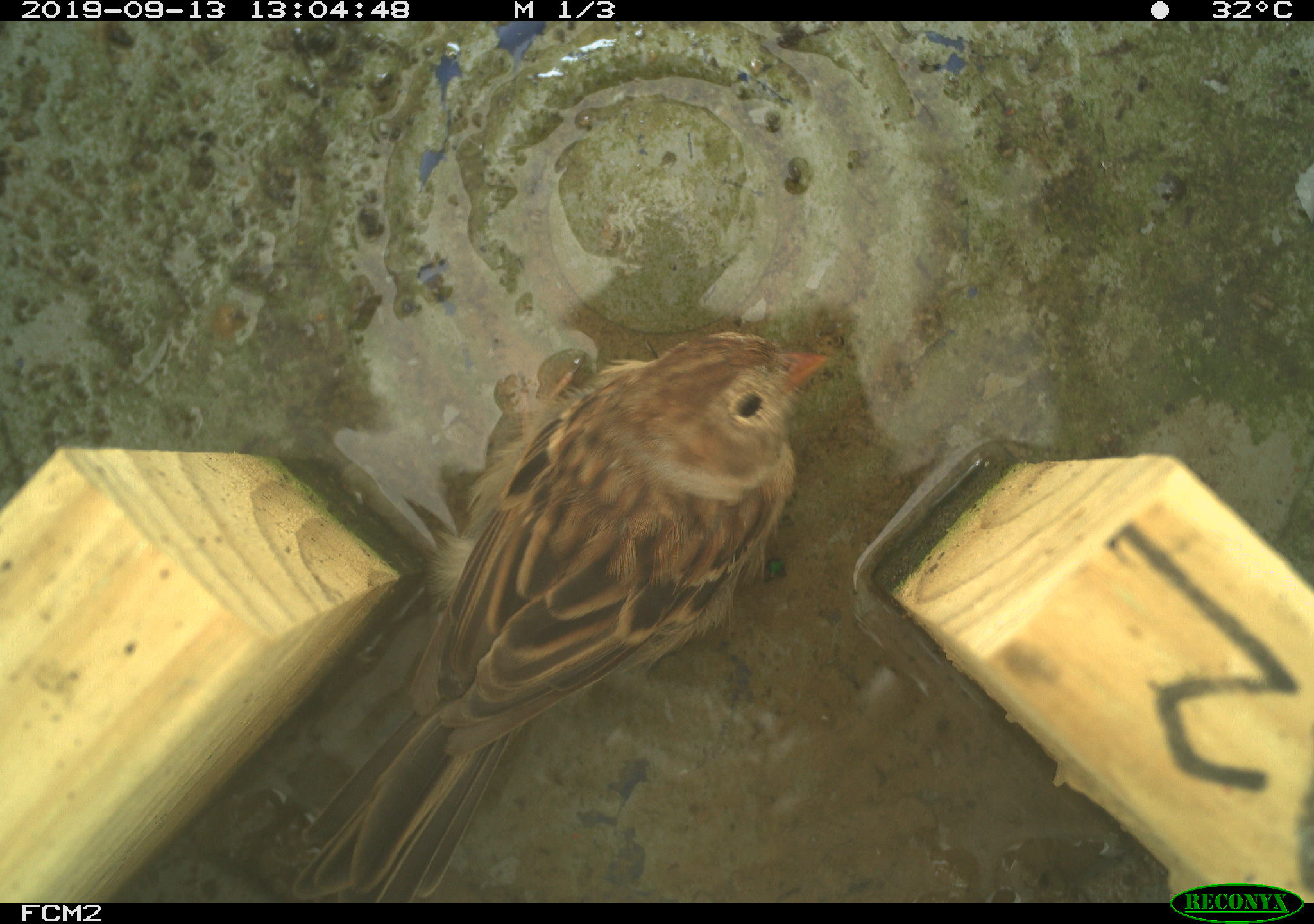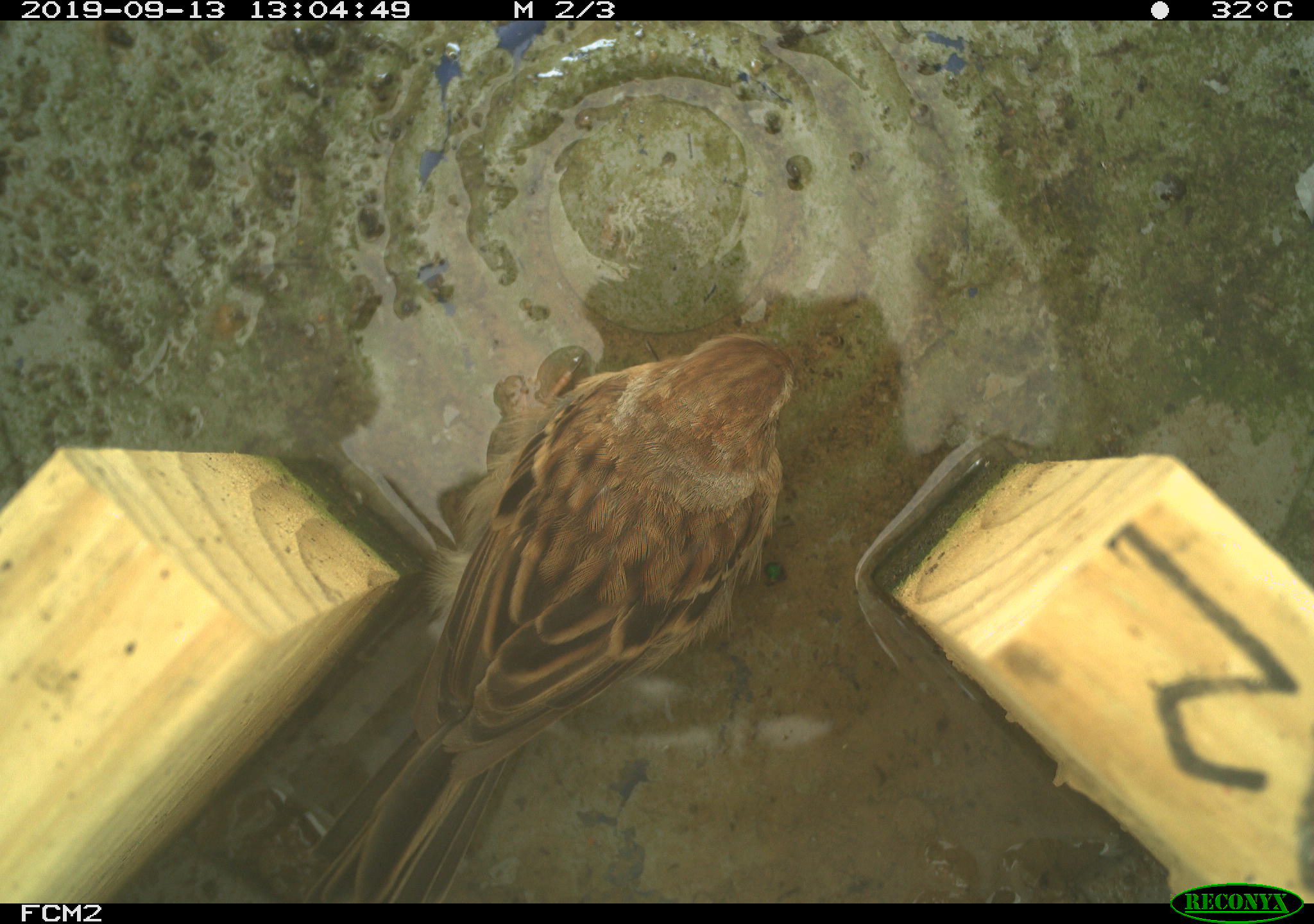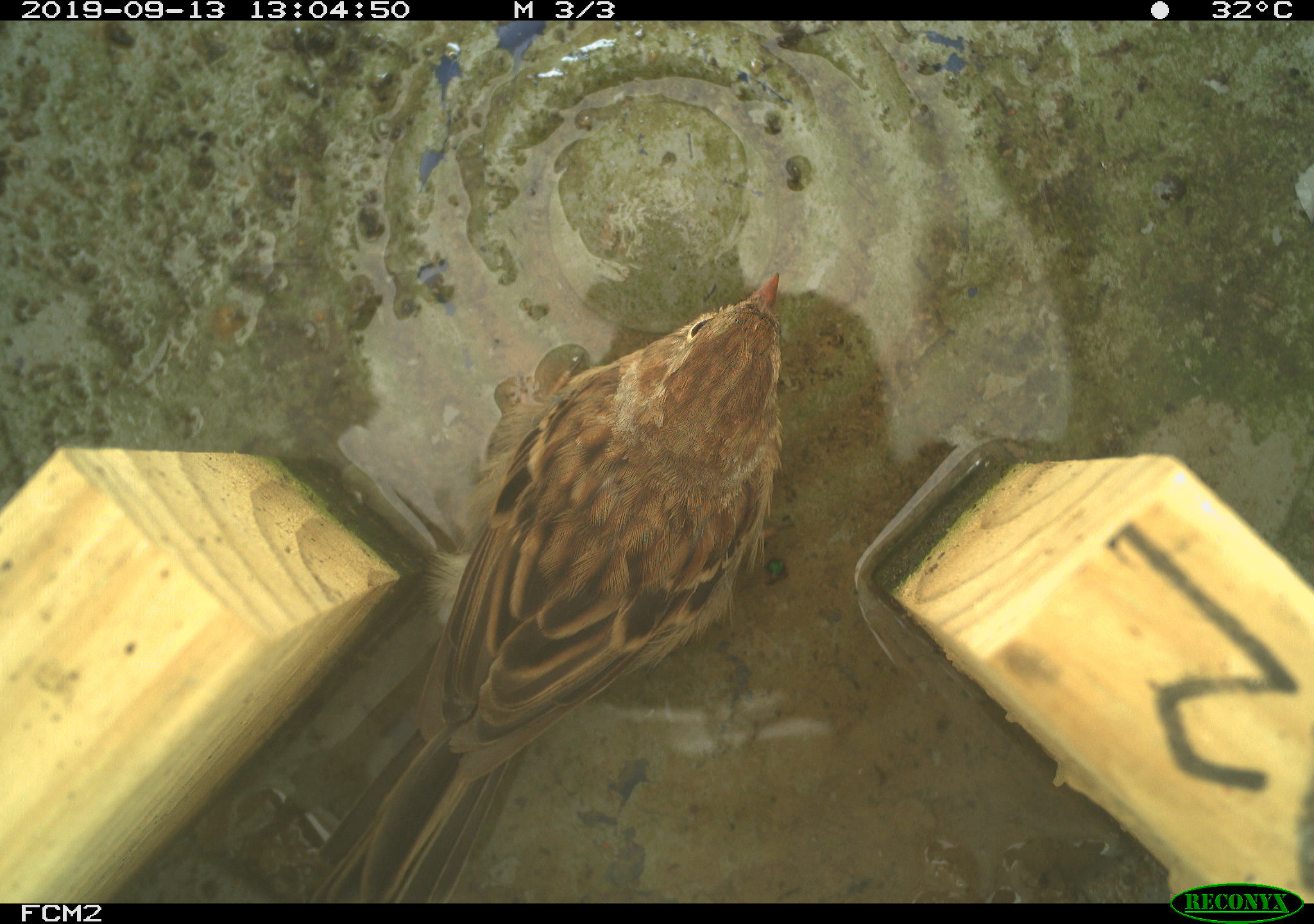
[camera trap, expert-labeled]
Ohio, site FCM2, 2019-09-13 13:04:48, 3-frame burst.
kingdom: Animalia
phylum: Chordata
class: Aves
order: Passeriformes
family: Passerellidae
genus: Melospiza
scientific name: Melospiza melodia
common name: song sparrow